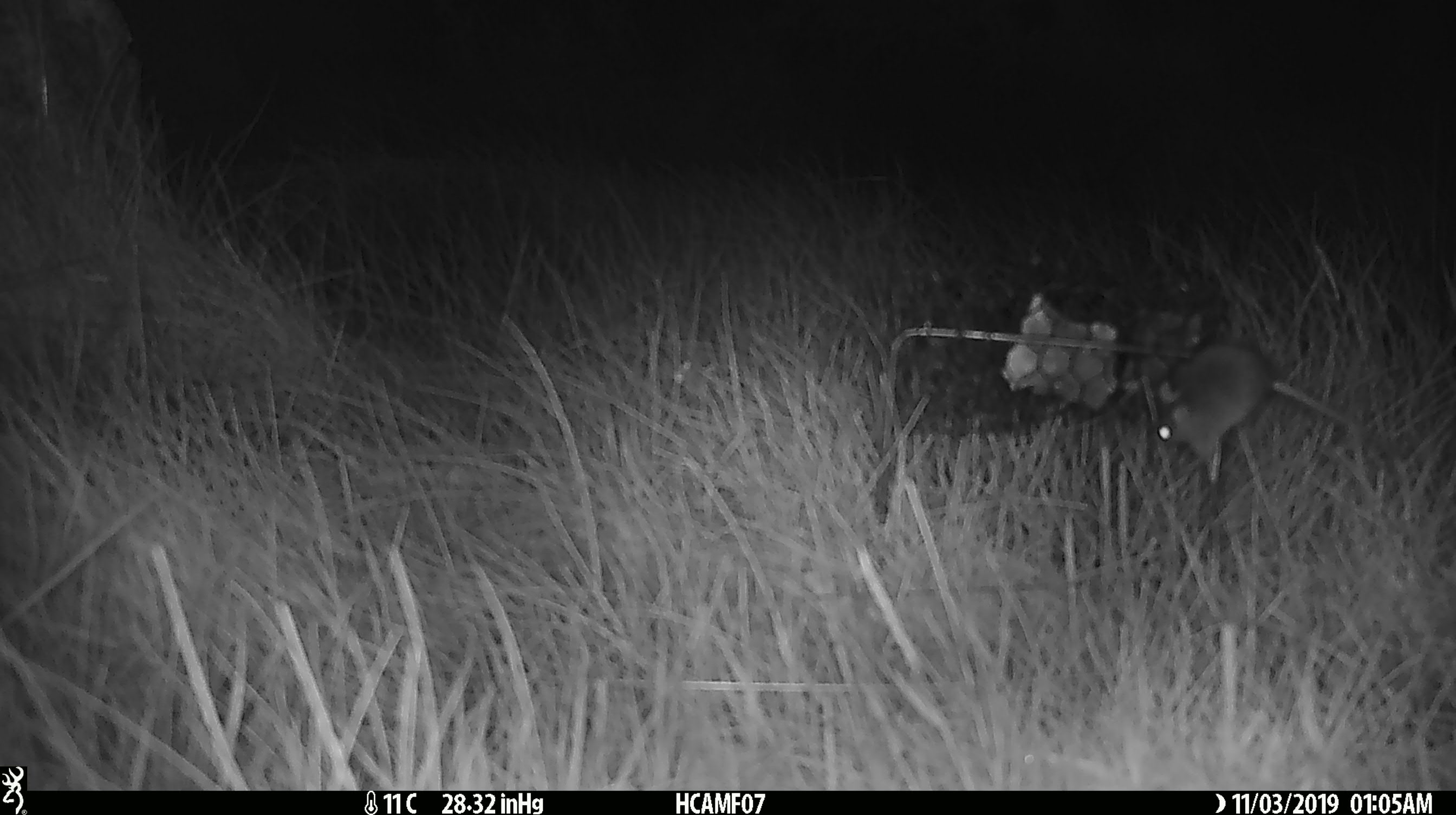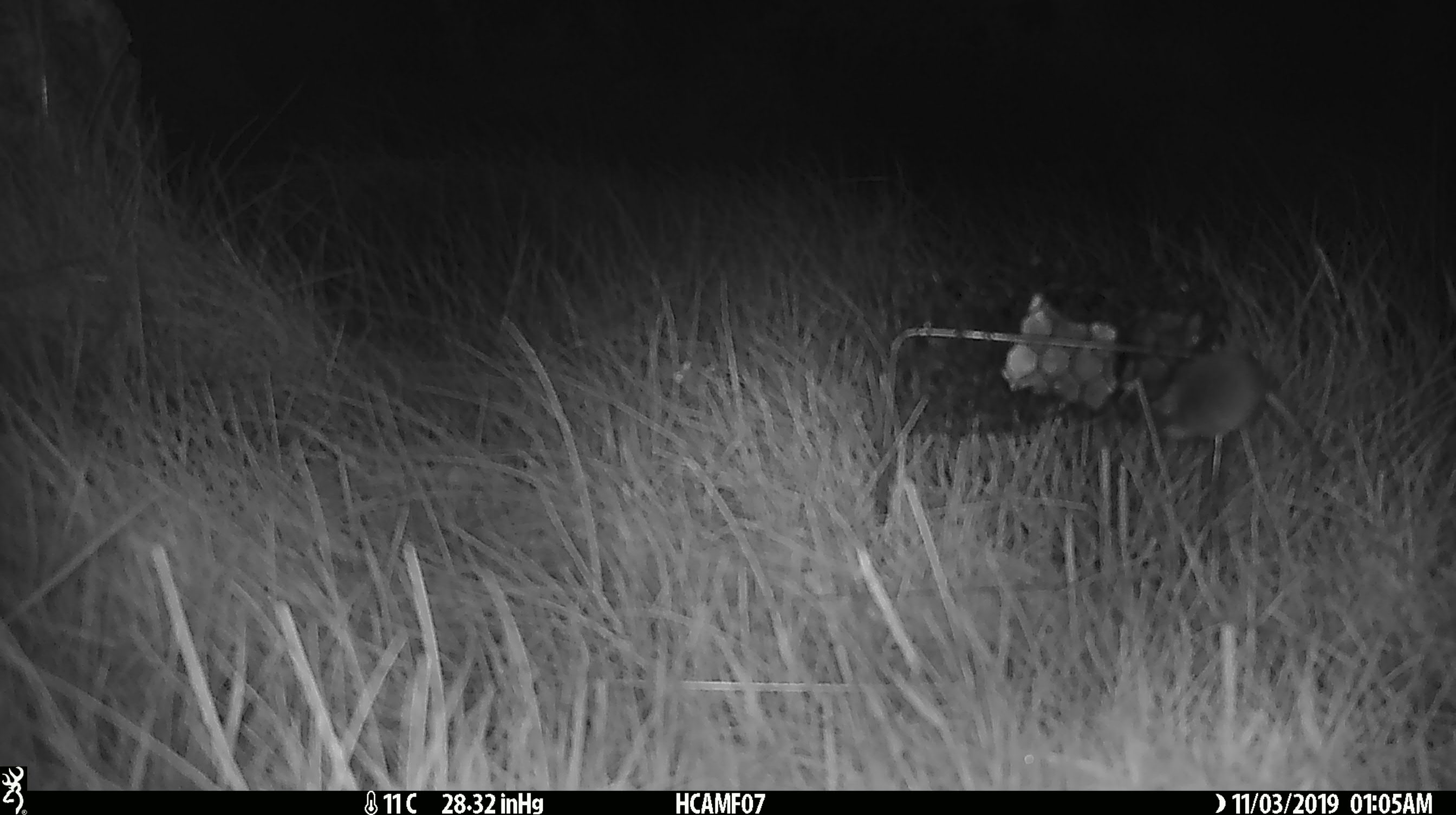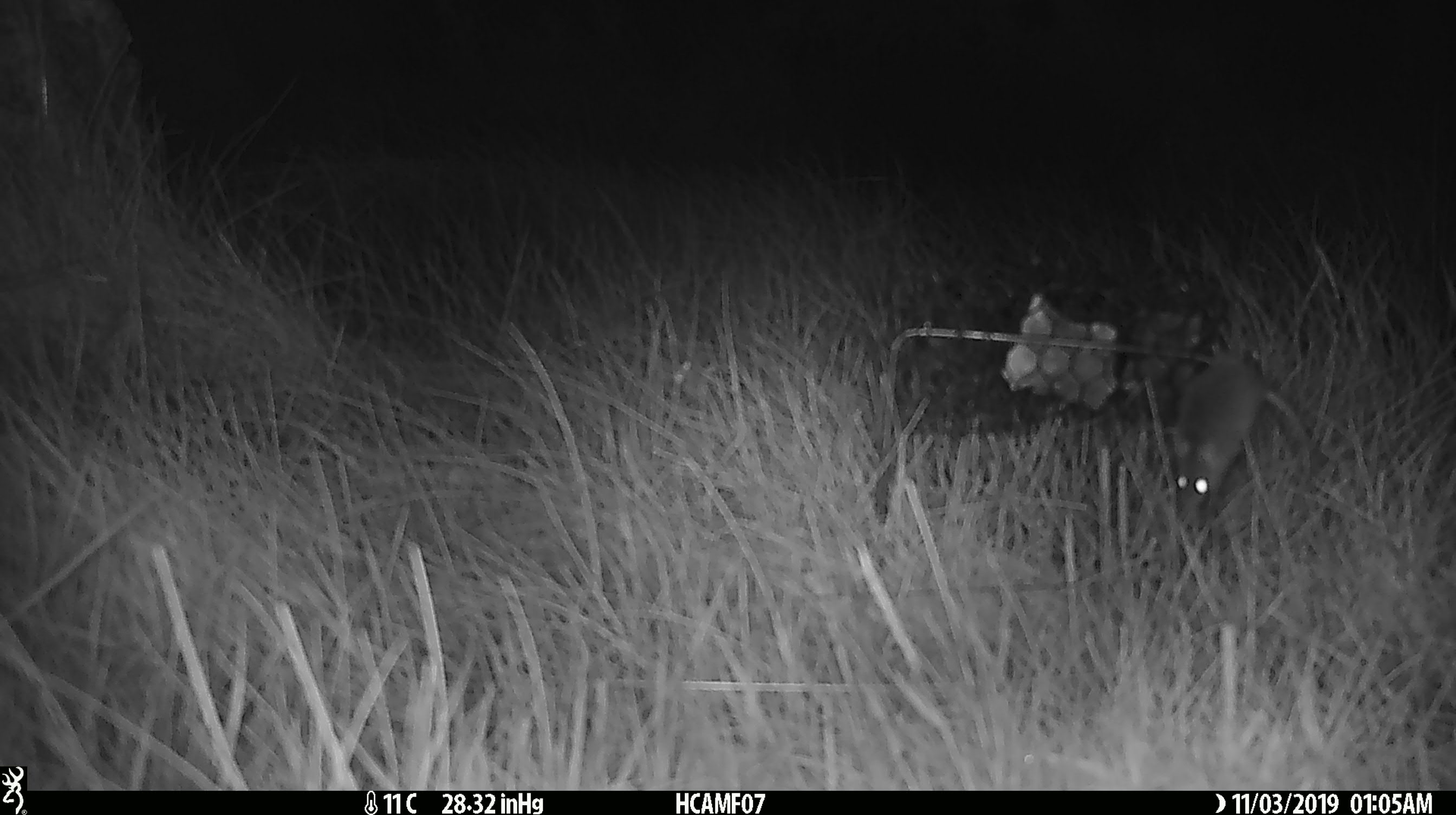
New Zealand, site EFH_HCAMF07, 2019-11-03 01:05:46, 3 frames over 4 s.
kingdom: Animalia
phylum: Chordata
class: Mammalia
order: Rodentia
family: Muridae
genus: Mus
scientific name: Mus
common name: mouse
Mouse (Mus).